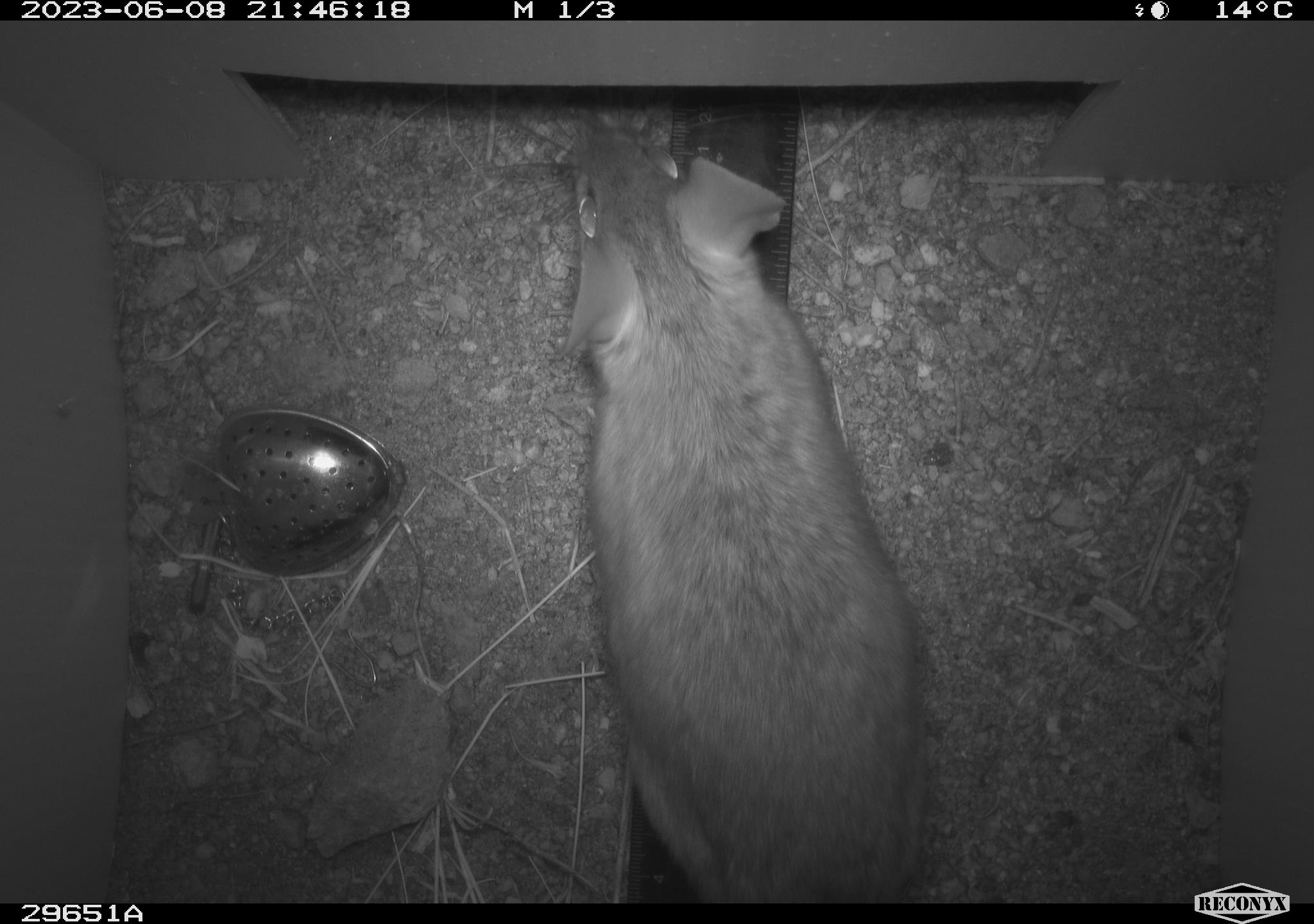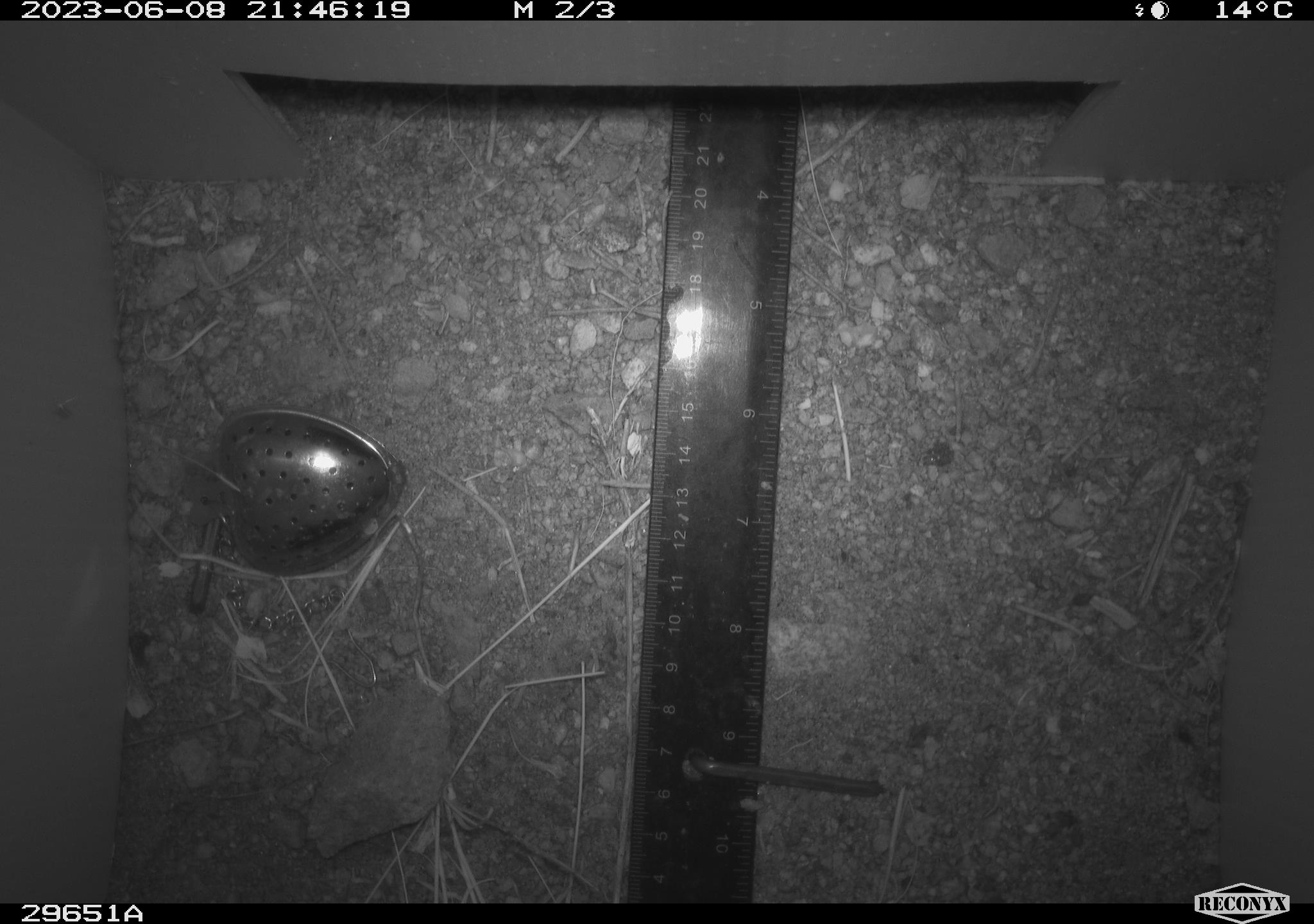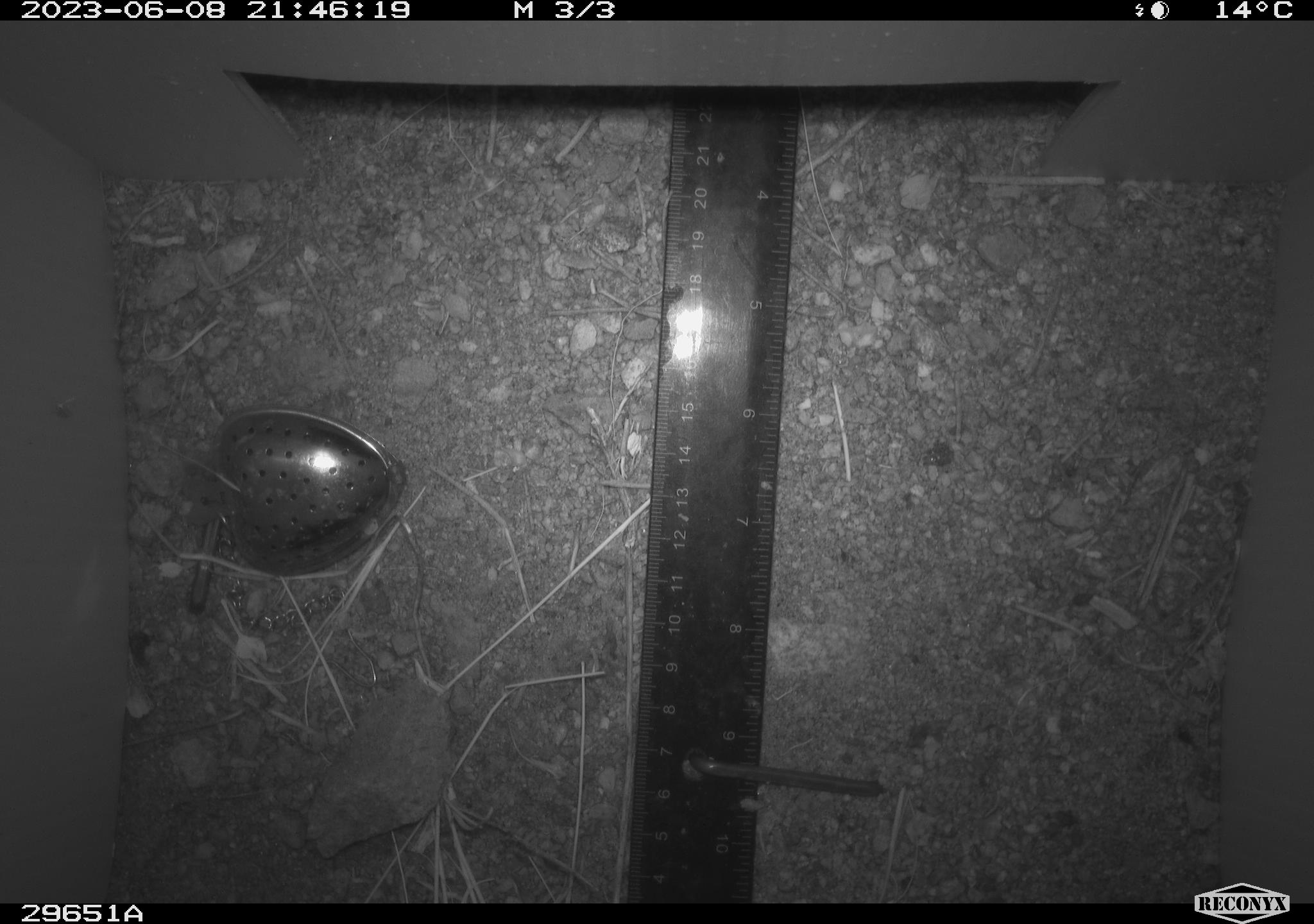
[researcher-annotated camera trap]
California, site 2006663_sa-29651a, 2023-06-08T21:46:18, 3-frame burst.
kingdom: Animalia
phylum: Chordata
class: Mammalia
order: Rodentia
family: Cricetidae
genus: Neotoma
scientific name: Neotoma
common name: pack rat or woodrat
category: neotoma species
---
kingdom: Animalia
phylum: Chordata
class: Mammalia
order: Rodentia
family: Heteromyidae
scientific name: Heteromyidae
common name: kangaroo rats and pocket mice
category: heteromyidae family